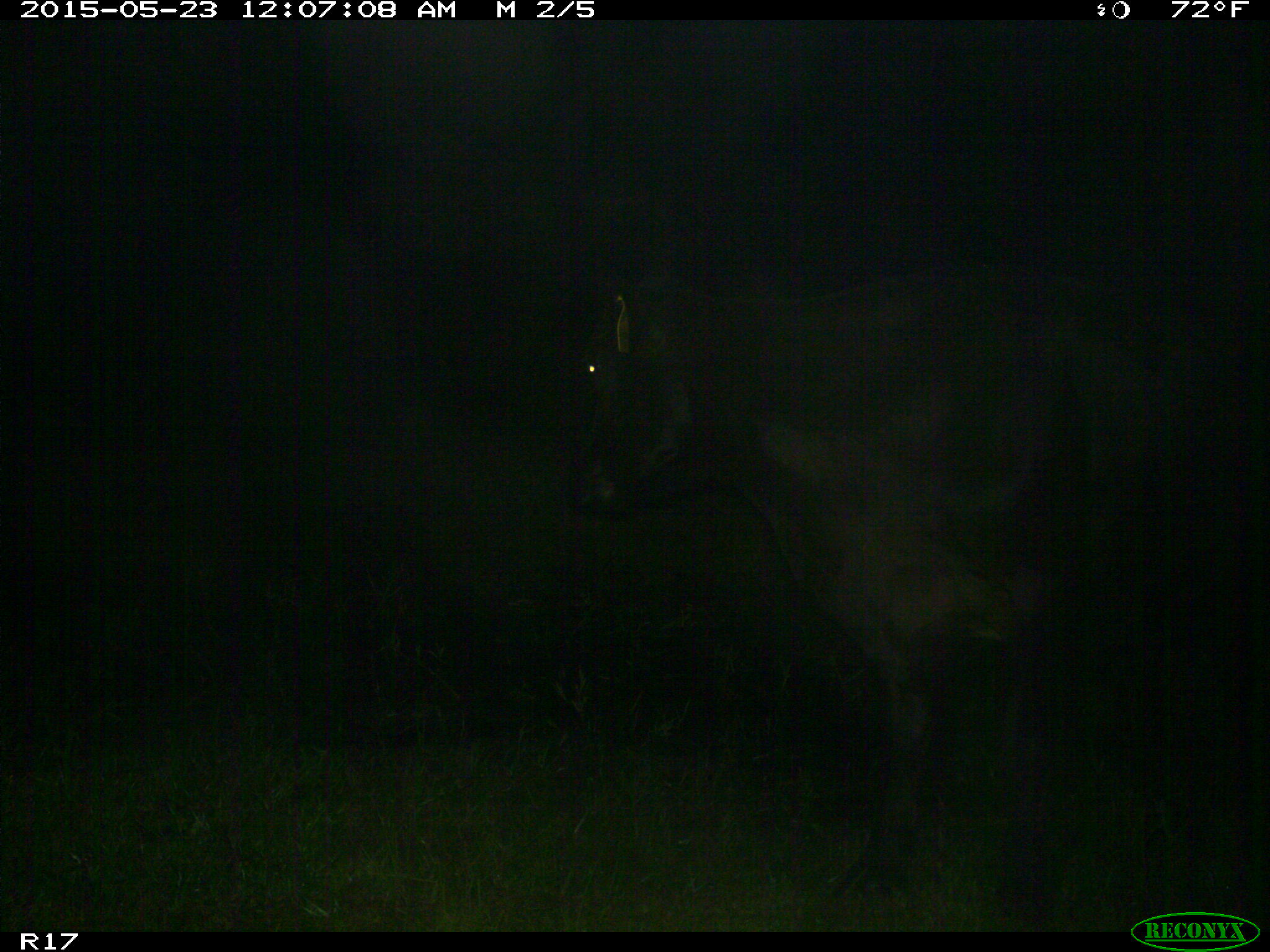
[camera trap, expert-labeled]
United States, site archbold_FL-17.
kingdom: Animalia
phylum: Chordata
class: Mammalia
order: Artiodactyla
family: Bovidae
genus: Bos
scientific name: Bos taurus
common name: domestic cow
Bos taurus (domestic cow).